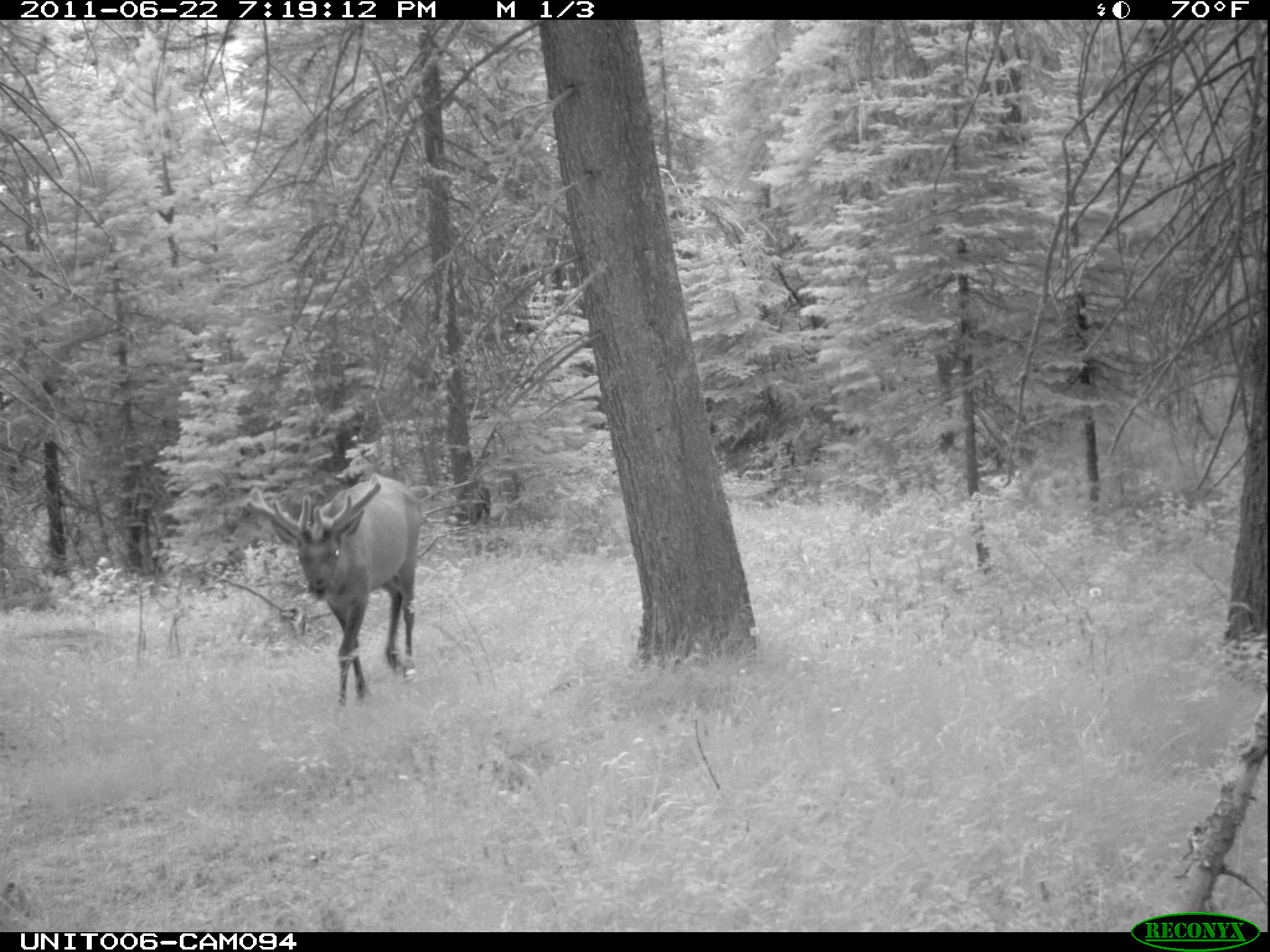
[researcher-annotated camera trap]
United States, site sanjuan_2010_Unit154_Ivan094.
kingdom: Animalia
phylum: Chordata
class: Mammalia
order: Artiodactyla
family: Cervidae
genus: Cervus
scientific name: Cervus elaphus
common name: red deer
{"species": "Cervus elaphus (red deer)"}